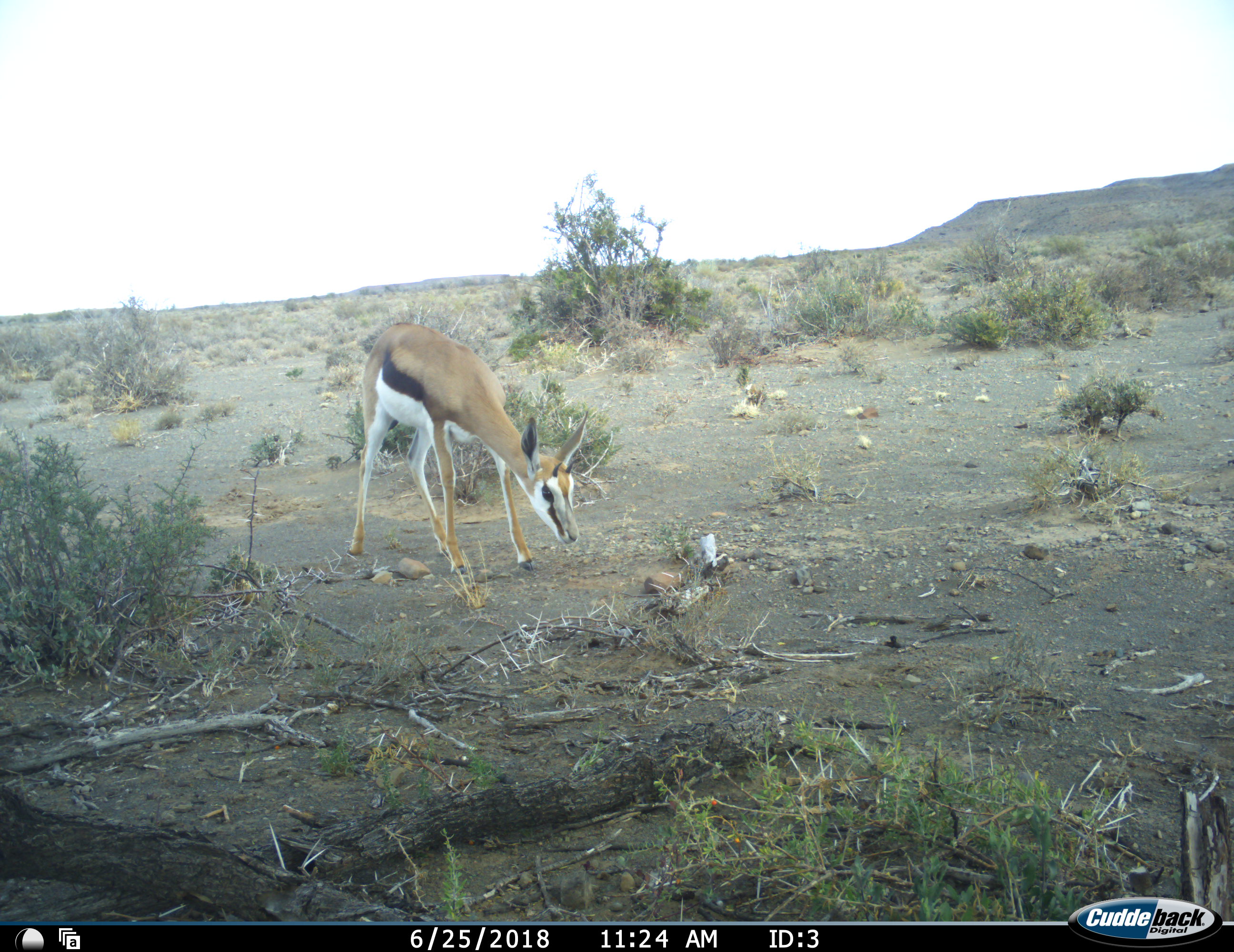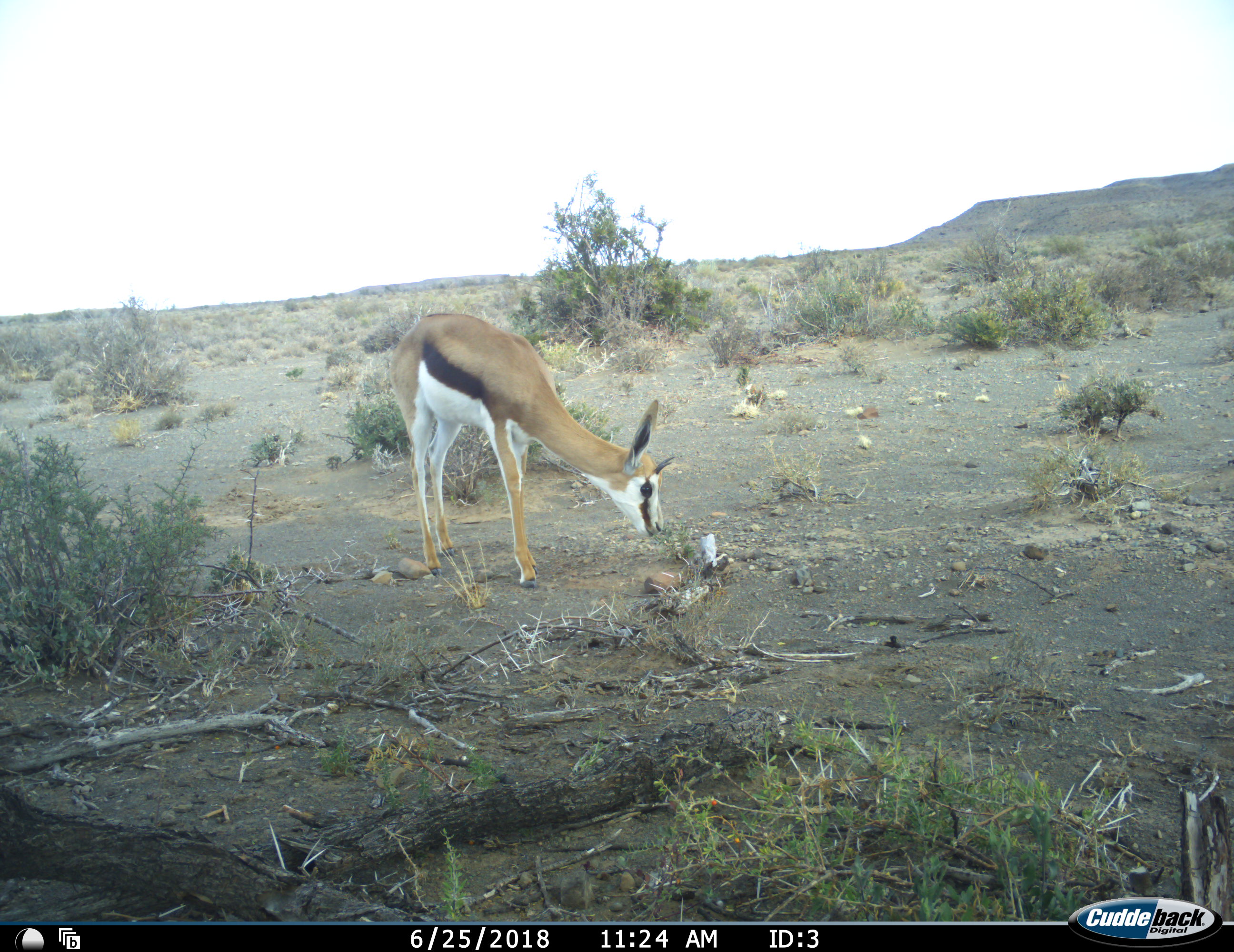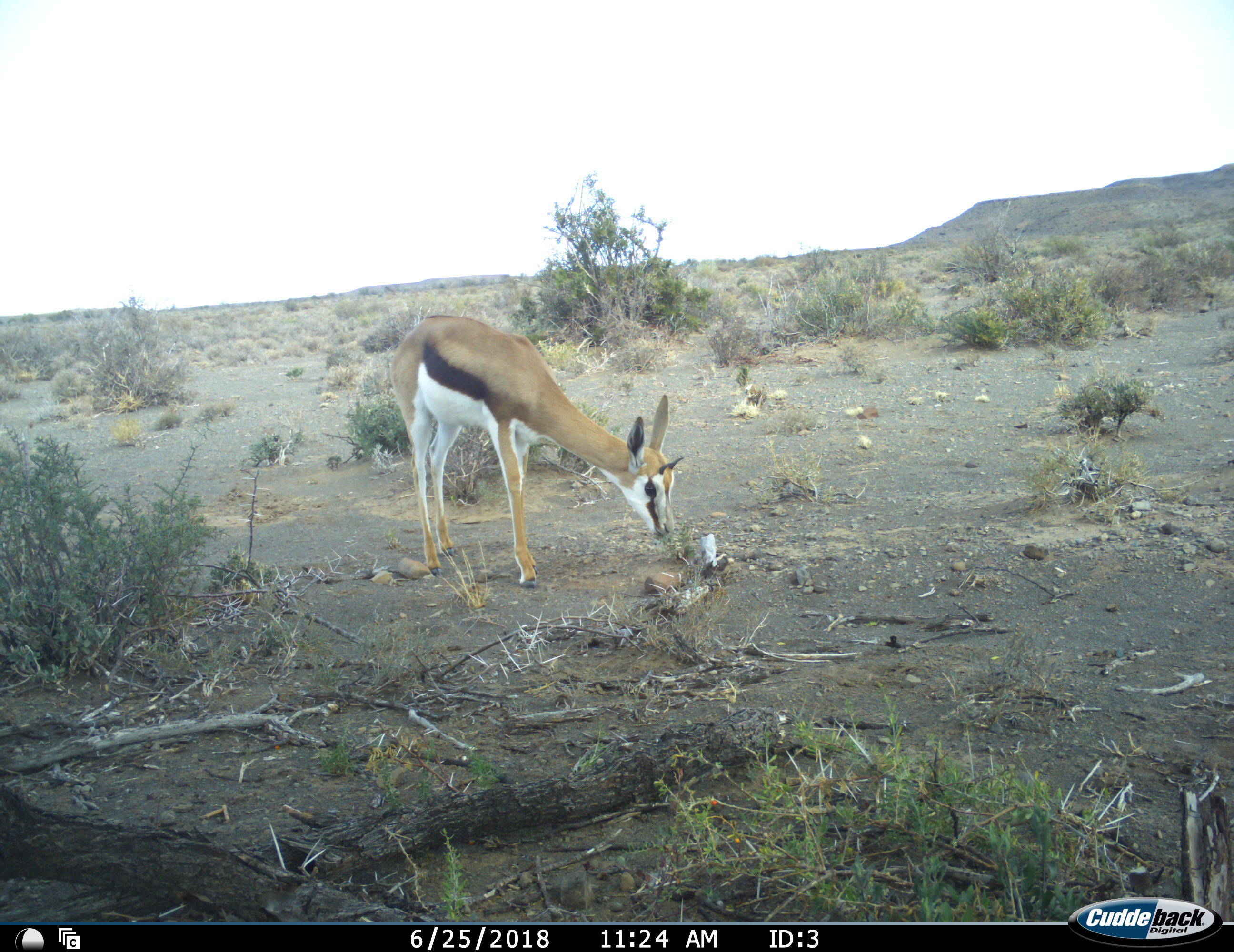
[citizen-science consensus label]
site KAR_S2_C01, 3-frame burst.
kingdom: Animalia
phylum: Chordata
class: Mammalia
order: Artiodactyla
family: Bovidae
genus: Antidorcas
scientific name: Antidorcas marsupialis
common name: springbok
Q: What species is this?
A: Springbok (Antidorcas marsupialis).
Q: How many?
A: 1.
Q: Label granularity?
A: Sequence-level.